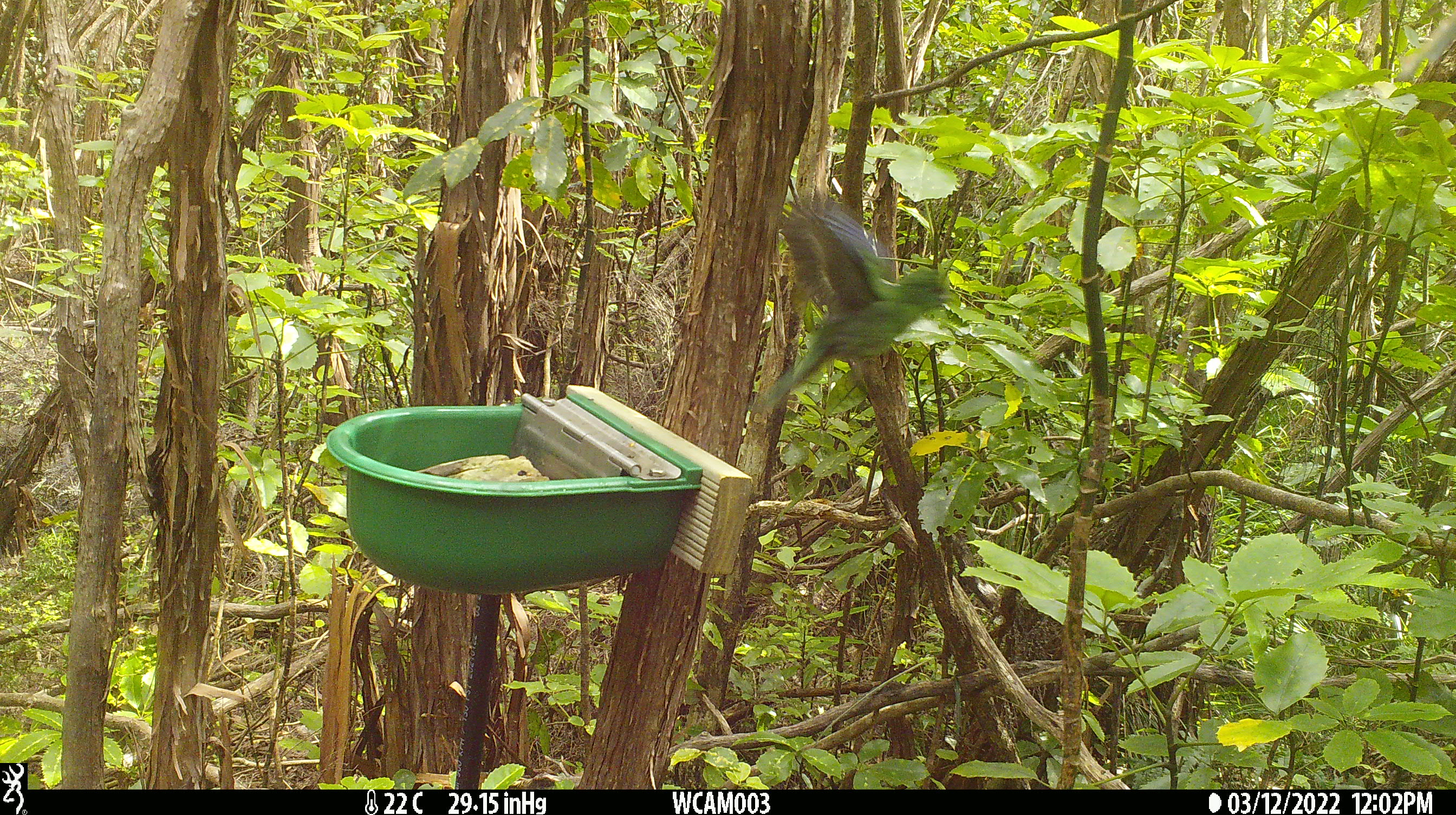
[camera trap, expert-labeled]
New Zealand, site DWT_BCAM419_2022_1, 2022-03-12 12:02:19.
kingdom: Animalia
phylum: Chordata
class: Aves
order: Psittaciformes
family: Psittaculidae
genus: Cyanoramphus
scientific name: Cyanoramphus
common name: parakeet